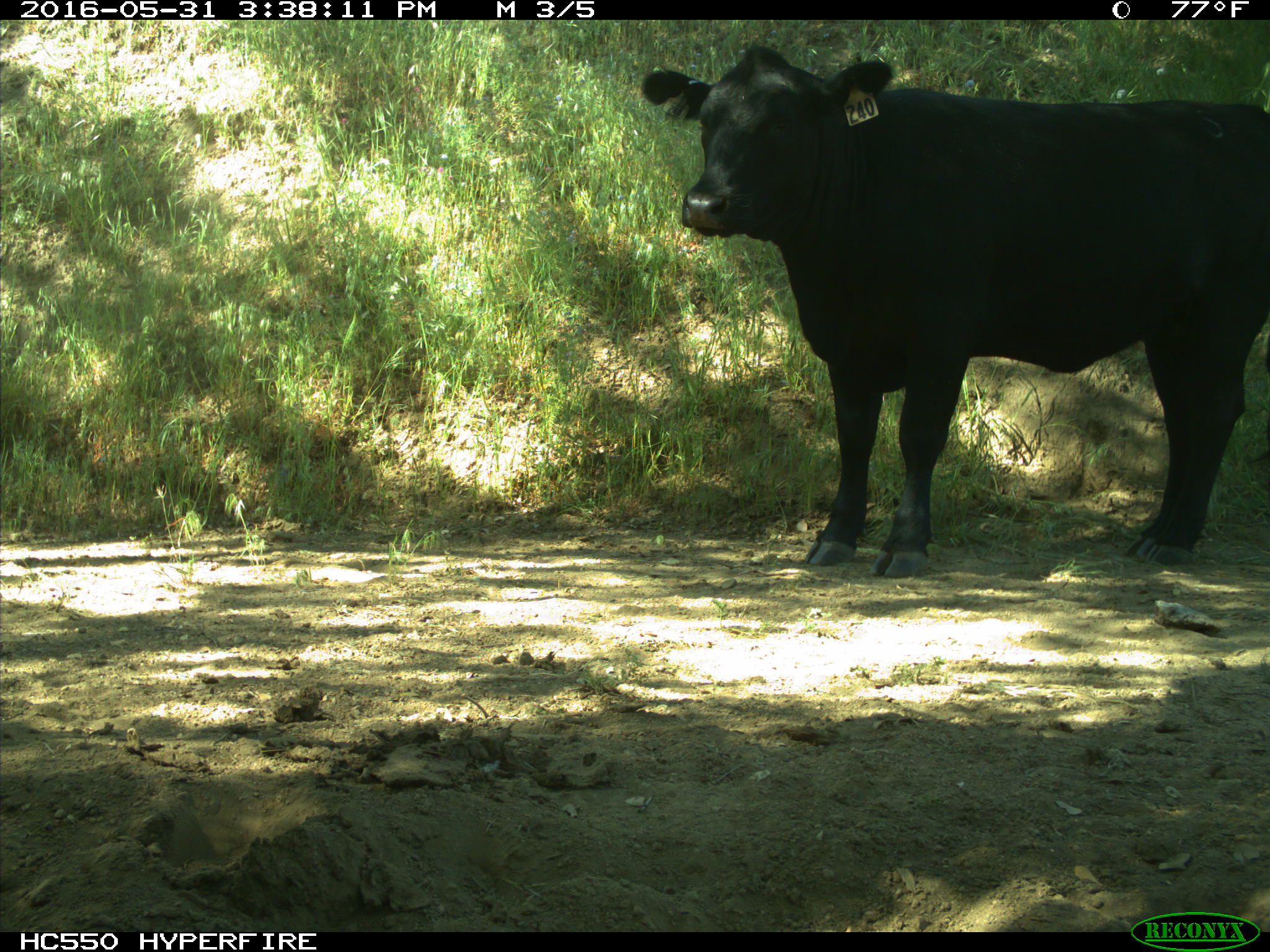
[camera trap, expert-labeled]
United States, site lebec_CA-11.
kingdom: Animalia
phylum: Chordata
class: Mammalia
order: Artiodactyla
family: Bovidae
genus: Bos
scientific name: Bos taurus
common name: domestic cow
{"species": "Bos taurus (domestic cow)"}